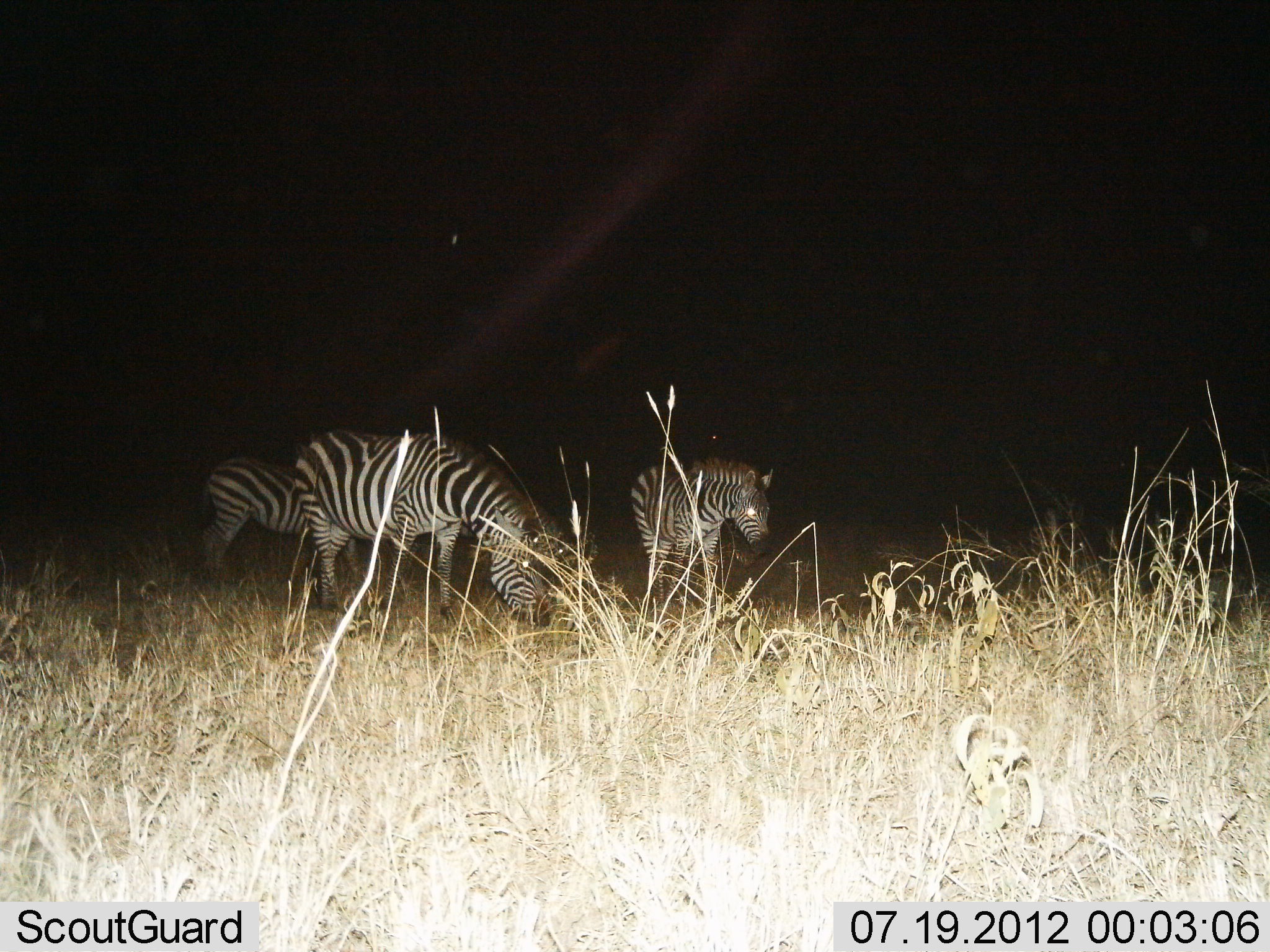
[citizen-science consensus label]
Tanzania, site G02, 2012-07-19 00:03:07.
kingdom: Animalia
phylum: Chordata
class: Mammalia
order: Perissodactyla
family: Equidae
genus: Equus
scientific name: Equus quagga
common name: plains zebra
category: zebra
Zebra (plains zebra) (Equus quagga), count 3. Behavior (volunteer vote fractions): standing 60%, resting 0%, moving 10%, interacting 0%. Young present (vote fraction): 10%. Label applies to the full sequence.